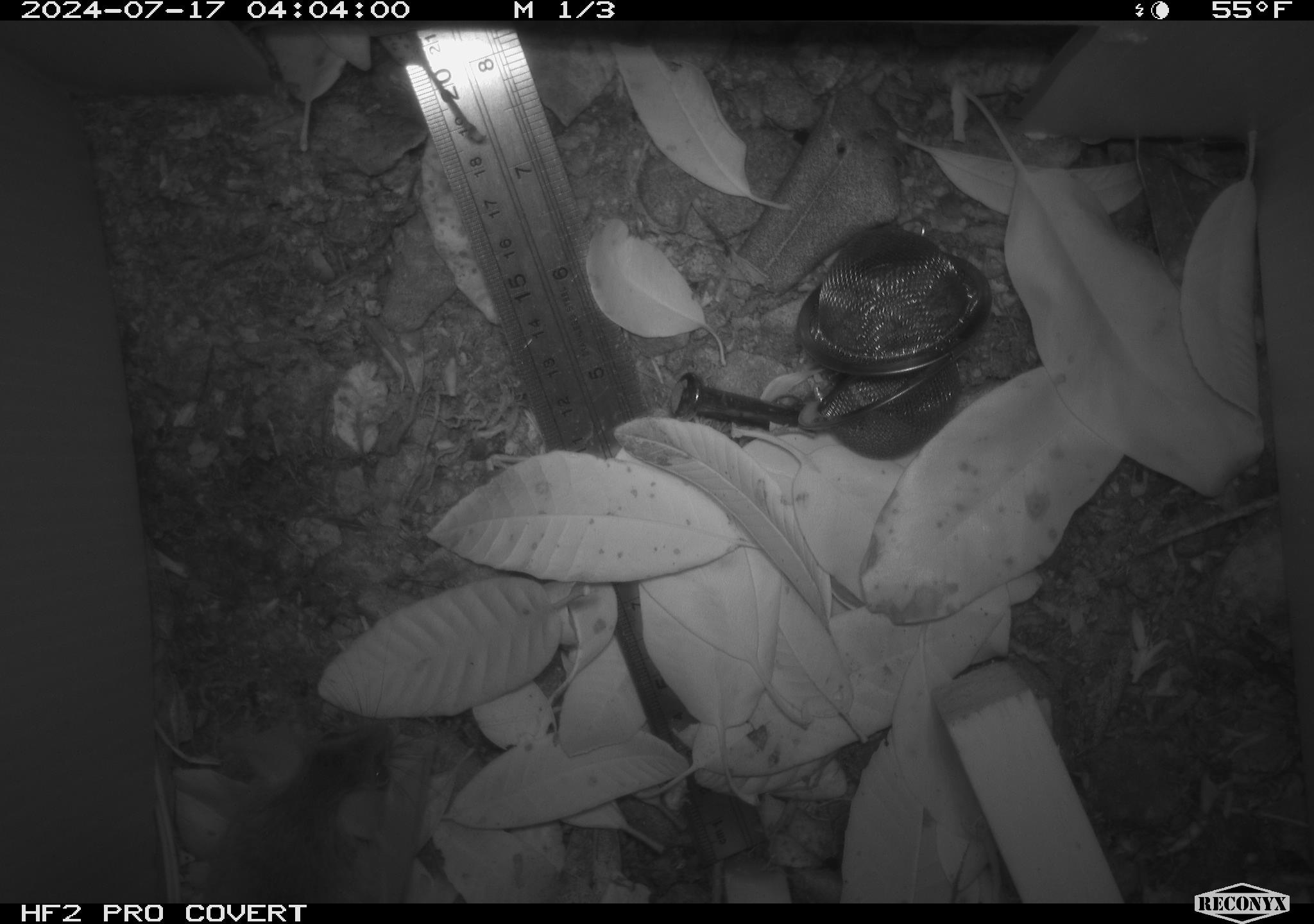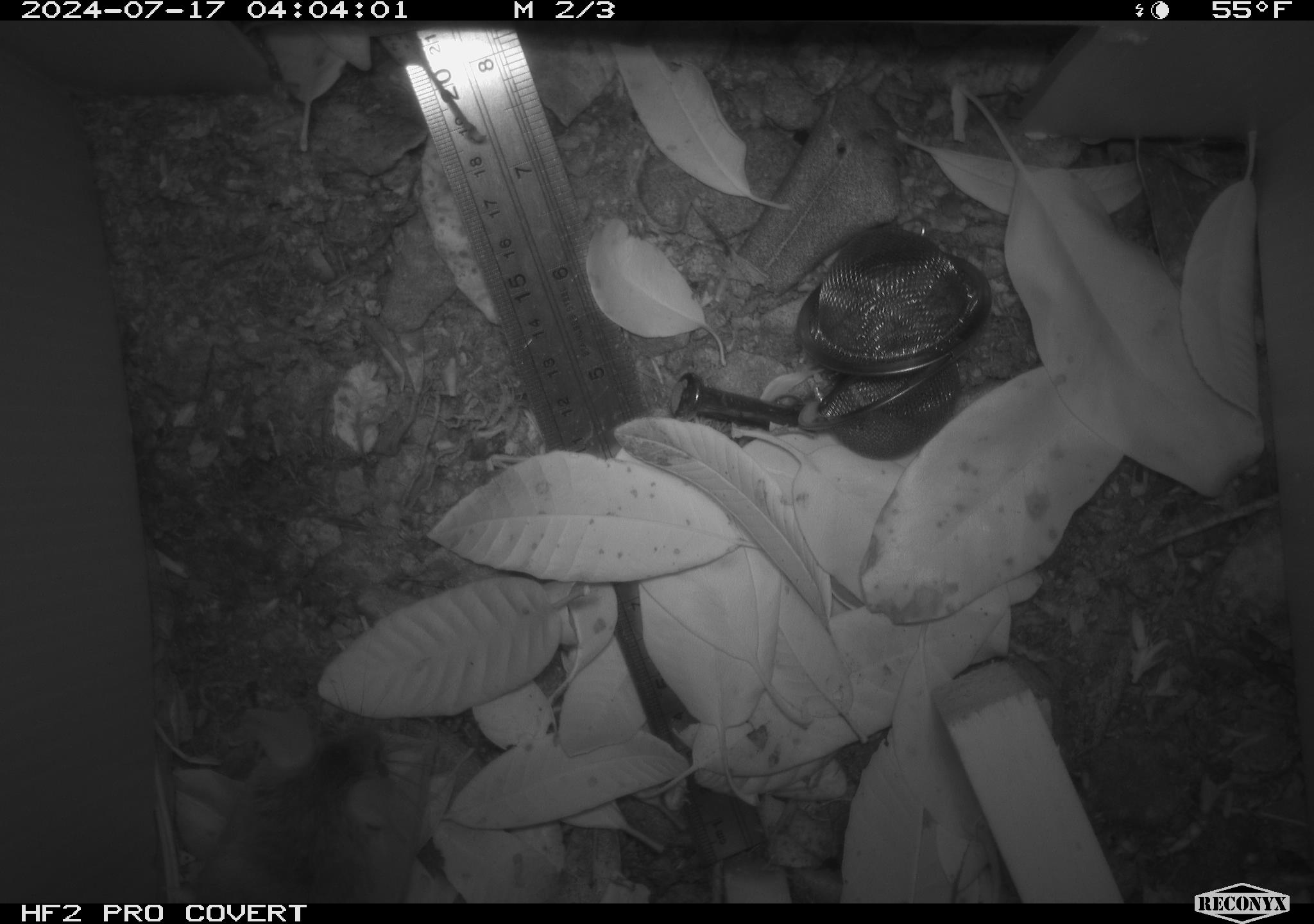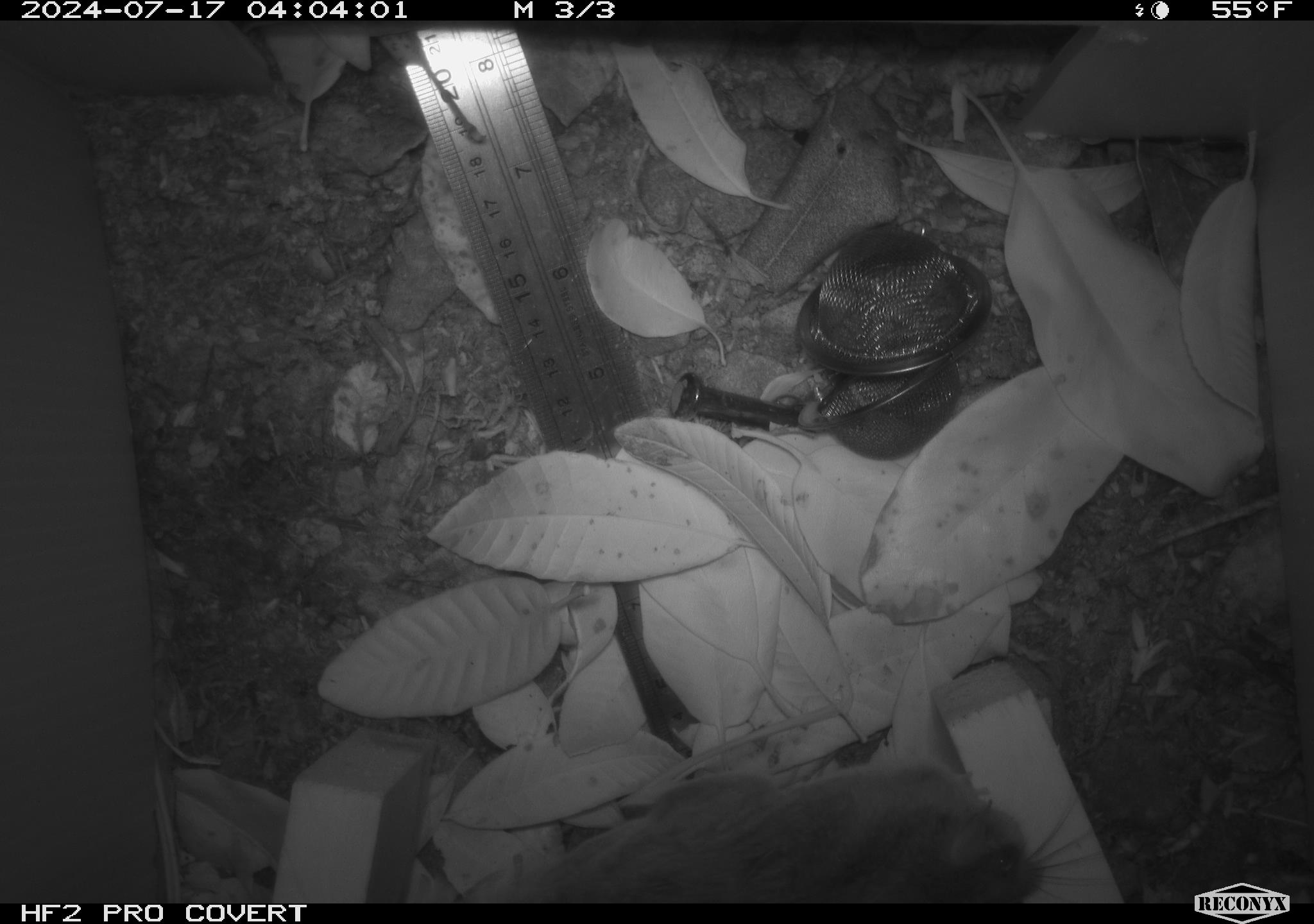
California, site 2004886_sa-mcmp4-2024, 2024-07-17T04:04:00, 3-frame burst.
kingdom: Animalia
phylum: Chordata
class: Mammalia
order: Rodentia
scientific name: Rodentia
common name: mouse species